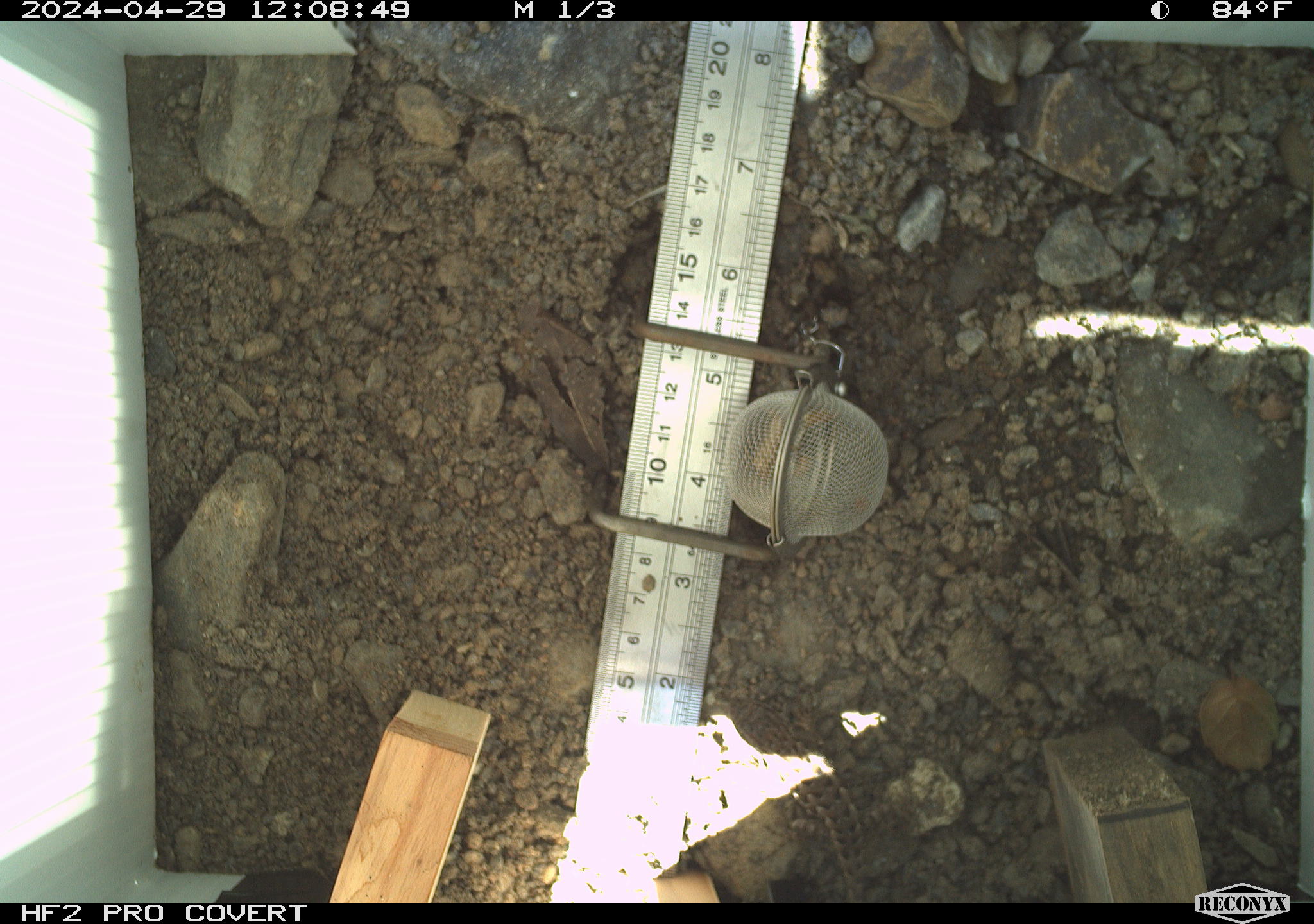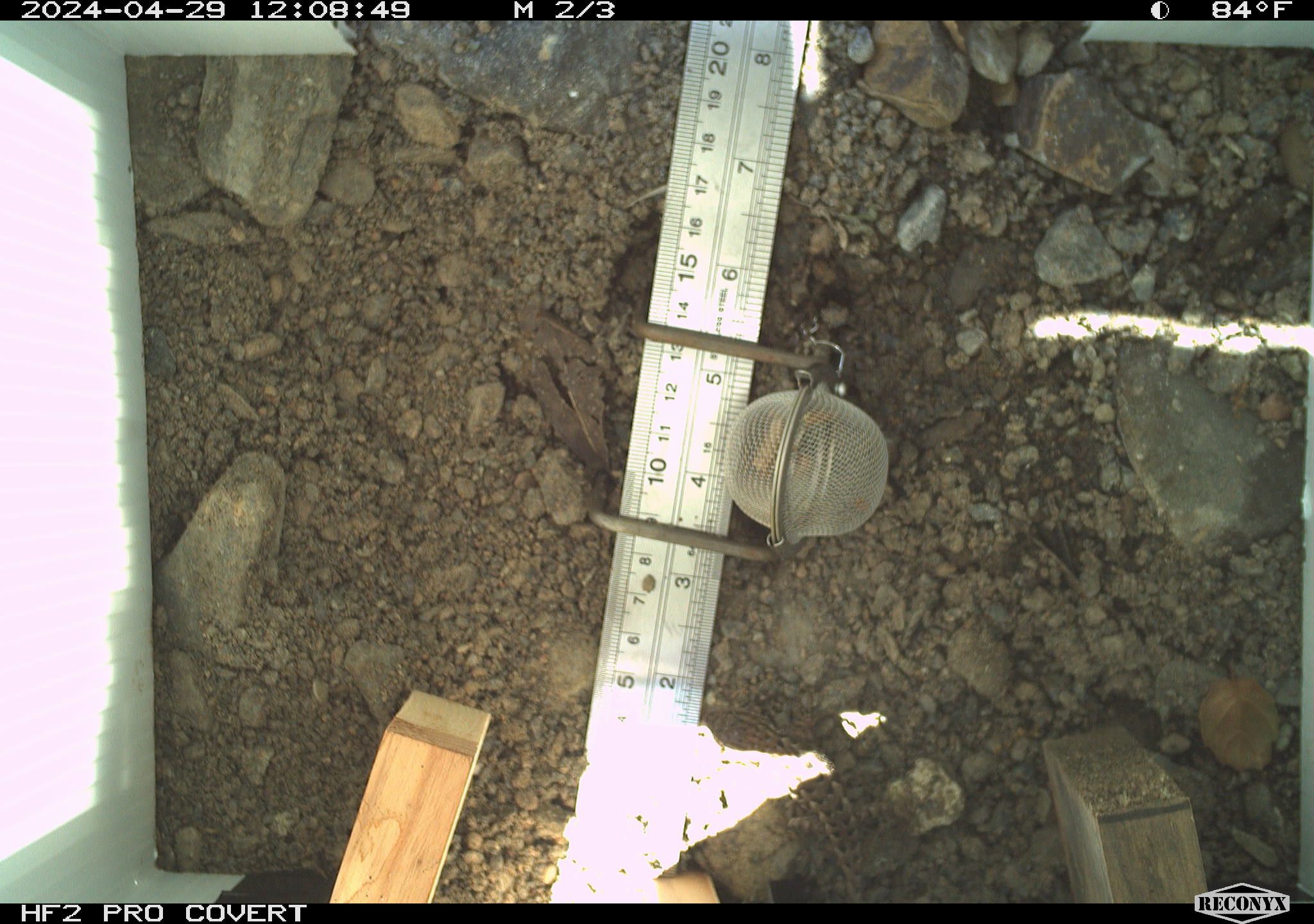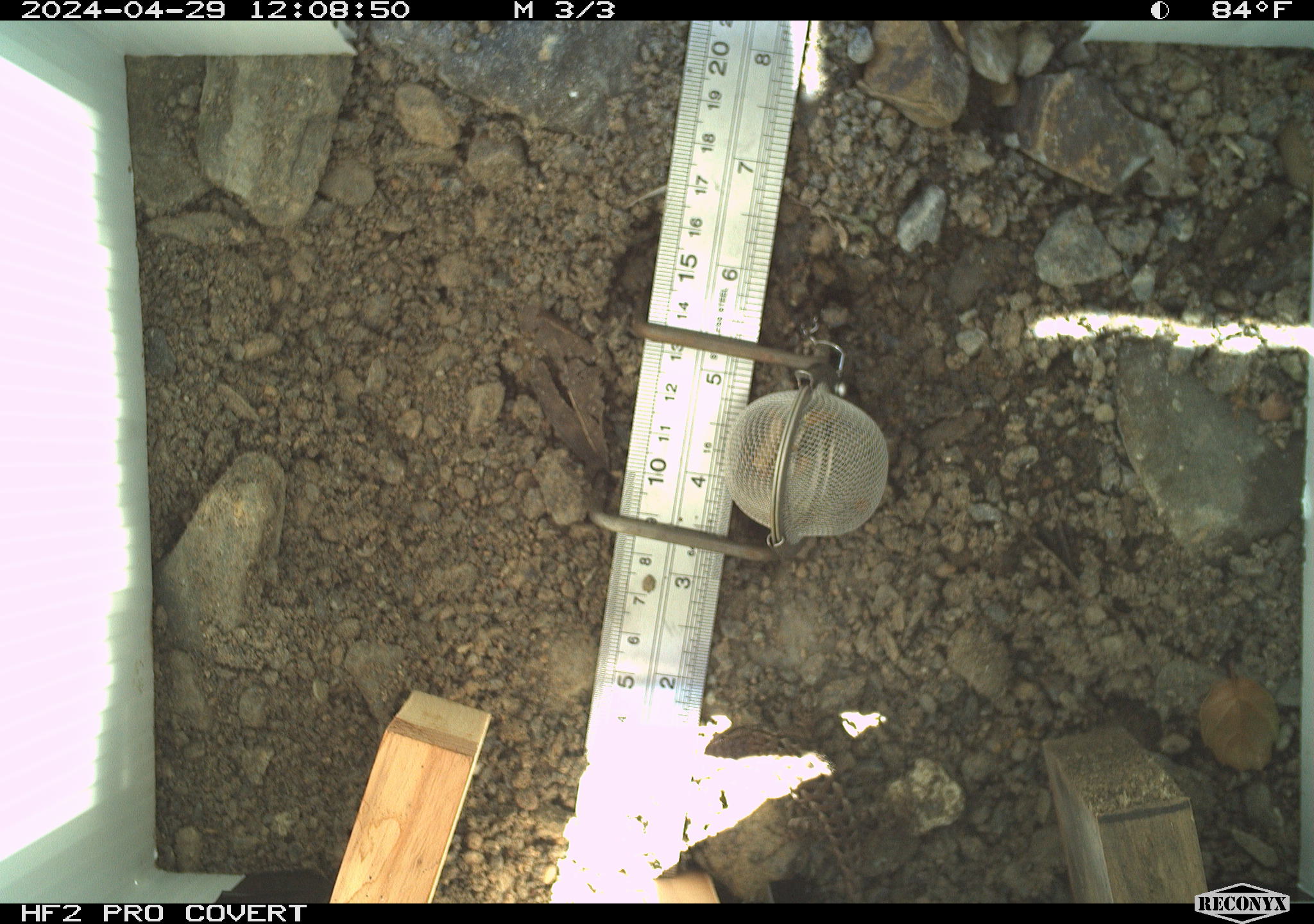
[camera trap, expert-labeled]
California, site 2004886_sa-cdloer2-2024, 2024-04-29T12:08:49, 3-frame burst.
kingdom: Animalia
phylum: Chordata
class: Reptilia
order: Squamata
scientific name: Squamata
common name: lizards and snakes